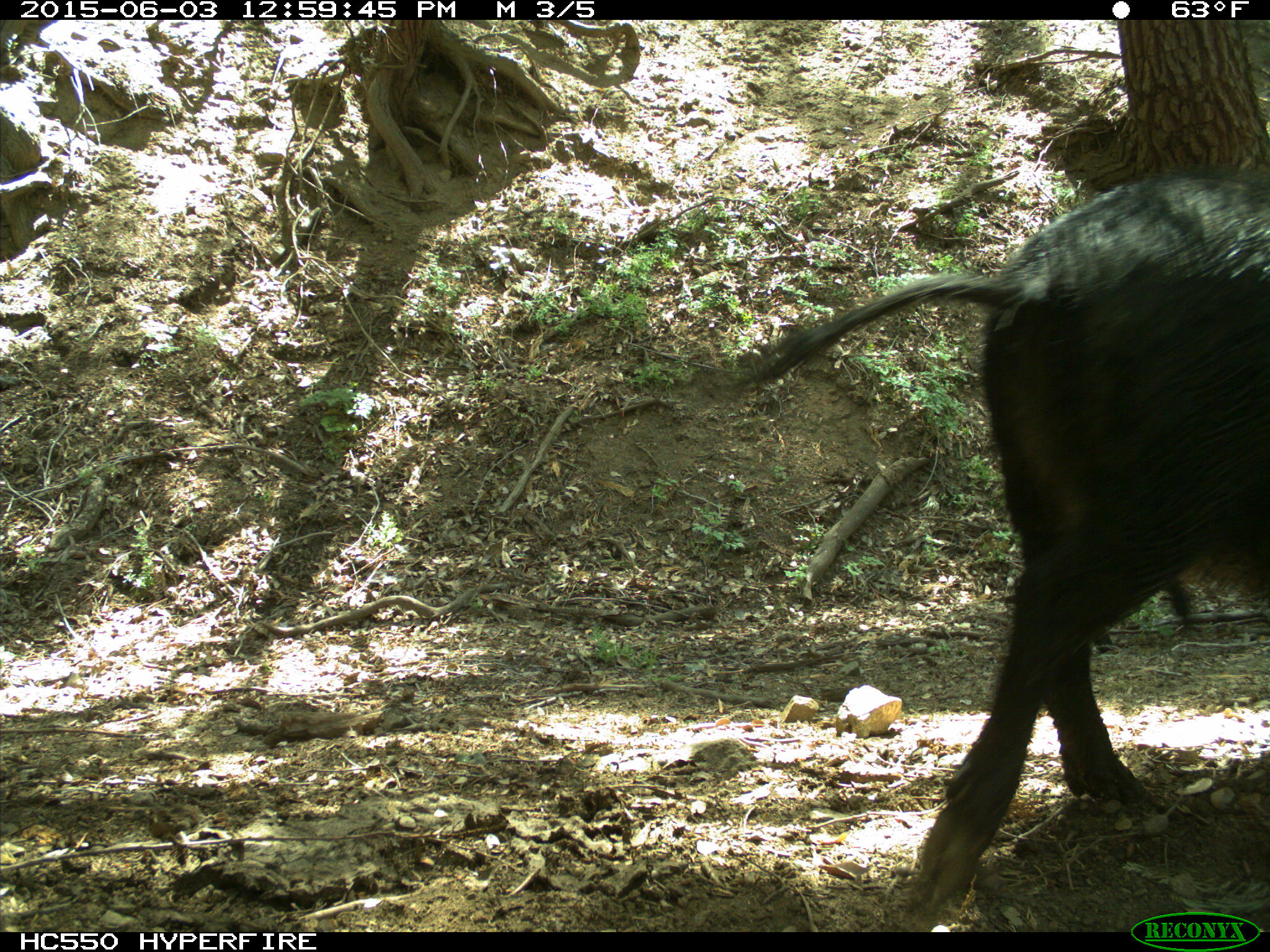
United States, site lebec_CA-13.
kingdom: Animalia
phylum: Chordata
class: Mammalia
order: Artiodactyla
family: Suidae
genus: Sus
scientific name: Sus scrofa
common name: wild boar